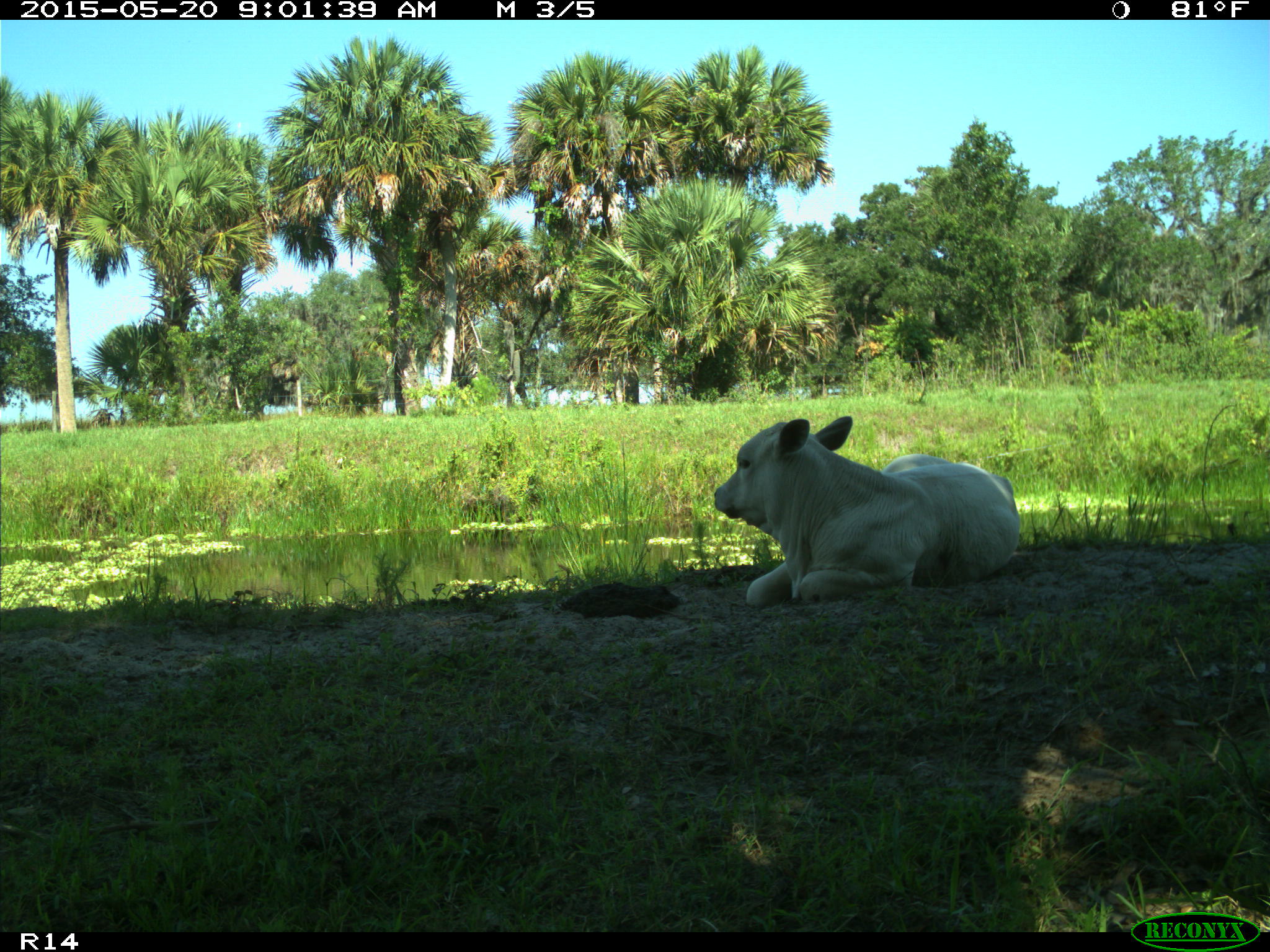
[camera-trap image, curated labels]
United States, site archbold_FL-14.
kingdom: Animalia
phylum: Chordata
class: Mammalia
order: Artiodactyla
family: Bovidae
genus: Bos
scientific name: Bos taurus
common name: domestic cow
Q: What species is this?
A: Bos taurus (domestic cow).